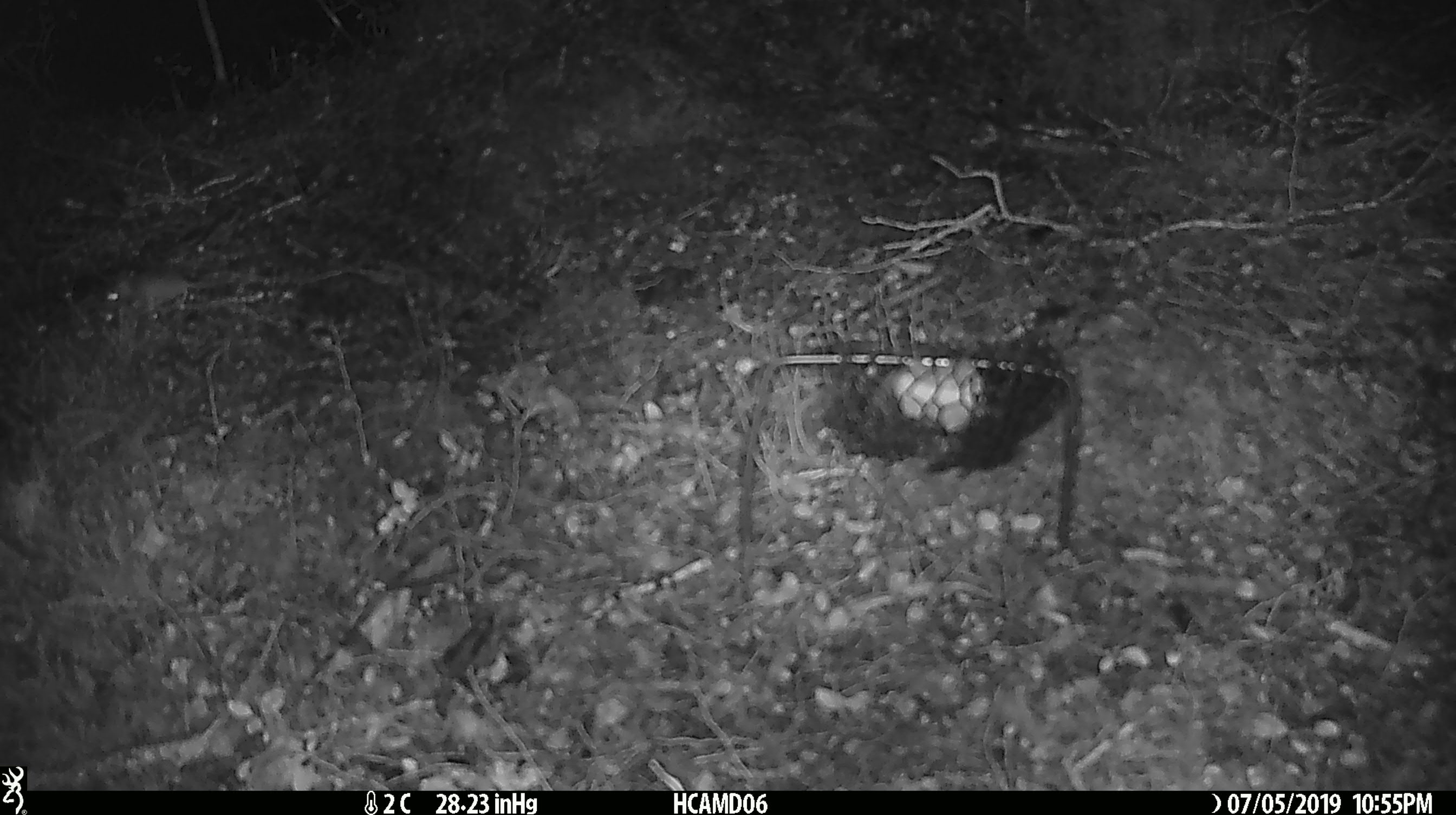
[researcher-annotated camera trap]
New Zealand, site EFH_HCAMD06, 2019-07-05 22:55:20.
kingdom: Animalia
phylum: Chordata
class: Mammalia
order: Rodentia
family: Muridae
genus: Mus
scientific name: Mus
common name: mouse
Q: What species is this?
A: Mouse (Mus).